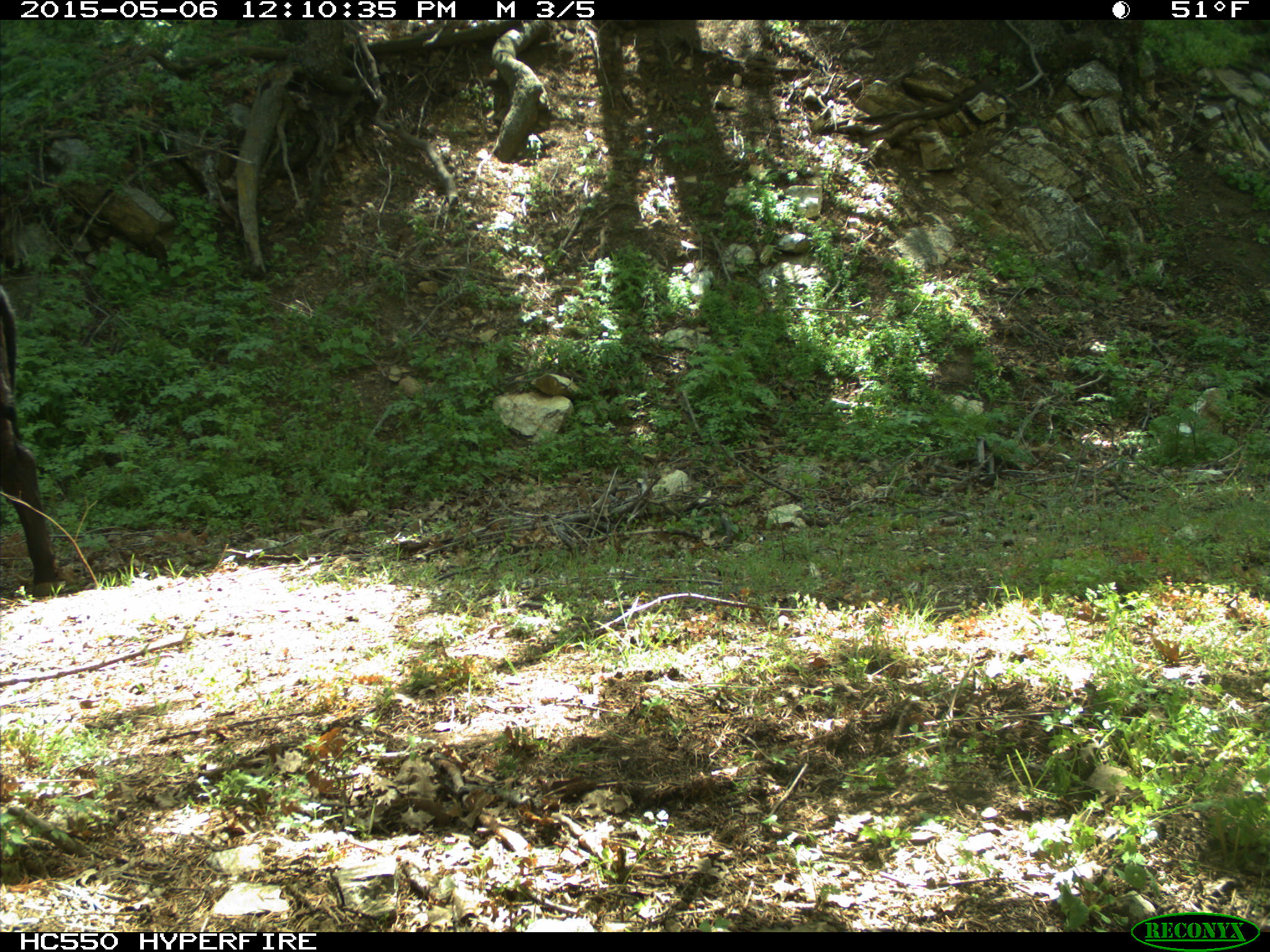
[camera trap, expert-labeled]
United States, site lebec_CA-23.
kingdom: Animalia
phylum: Chordata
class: Mammalia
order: Artiodactyla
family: Bovidae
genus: Bos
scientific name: Bos taurus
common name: domestic cow